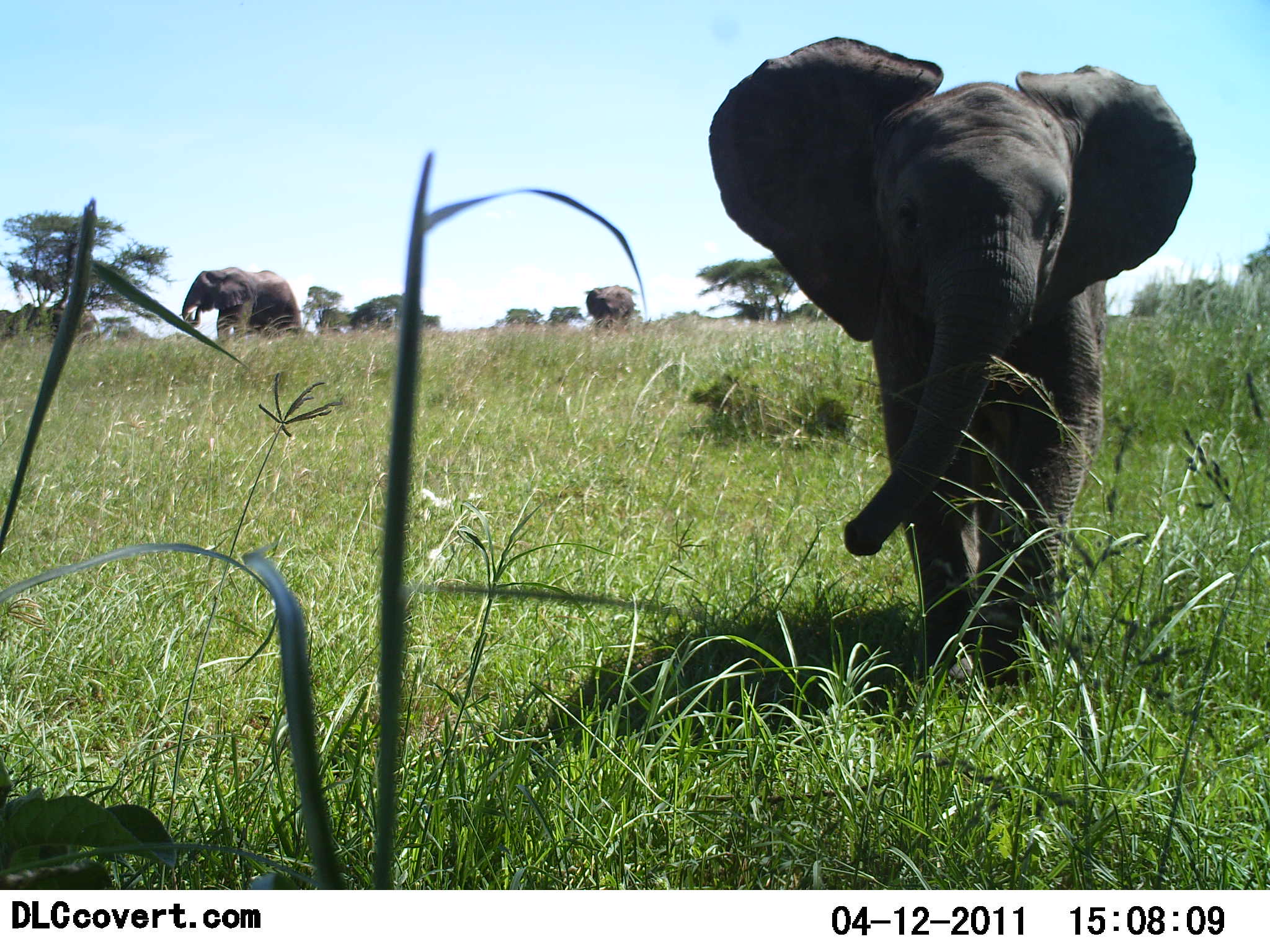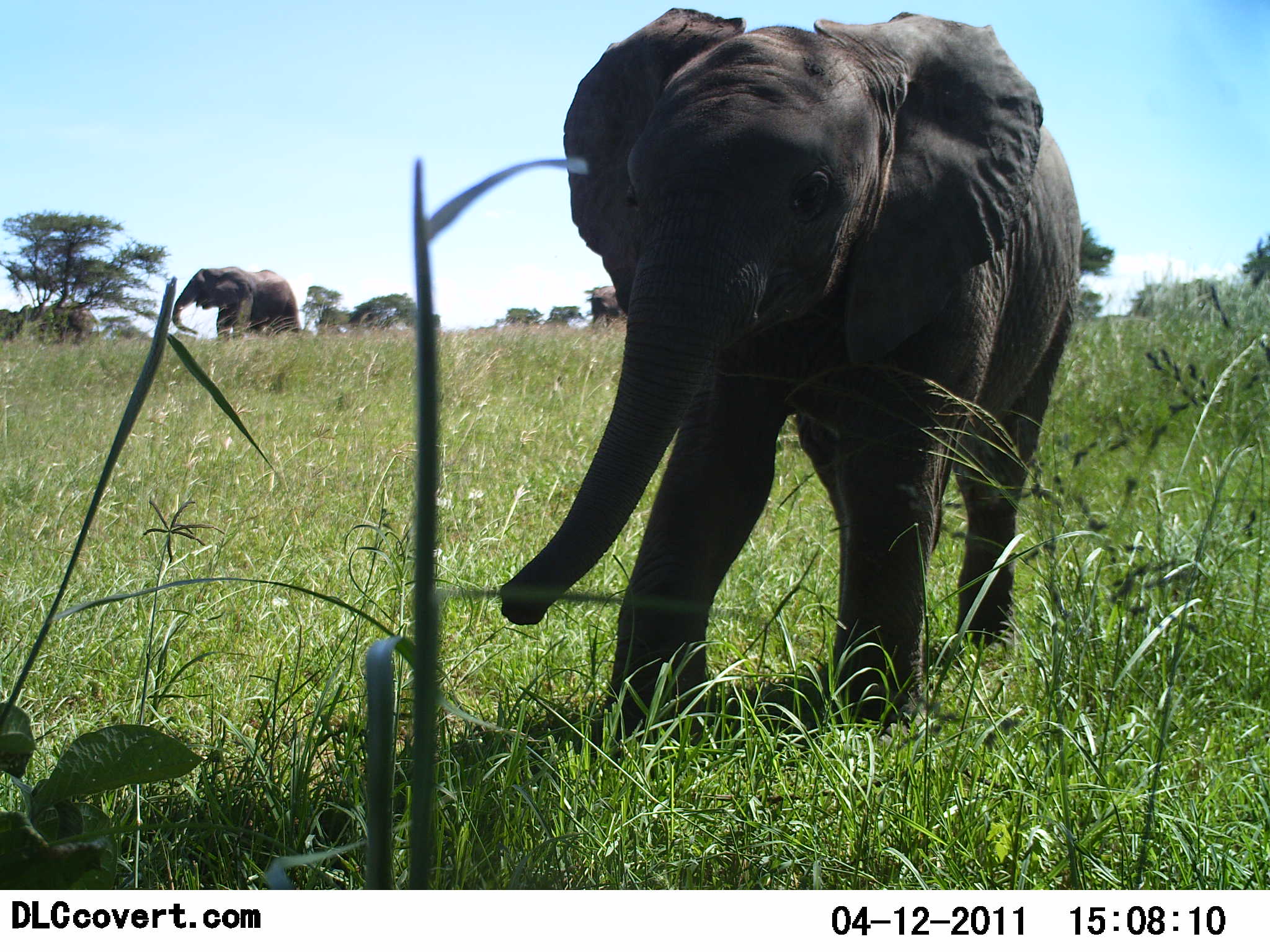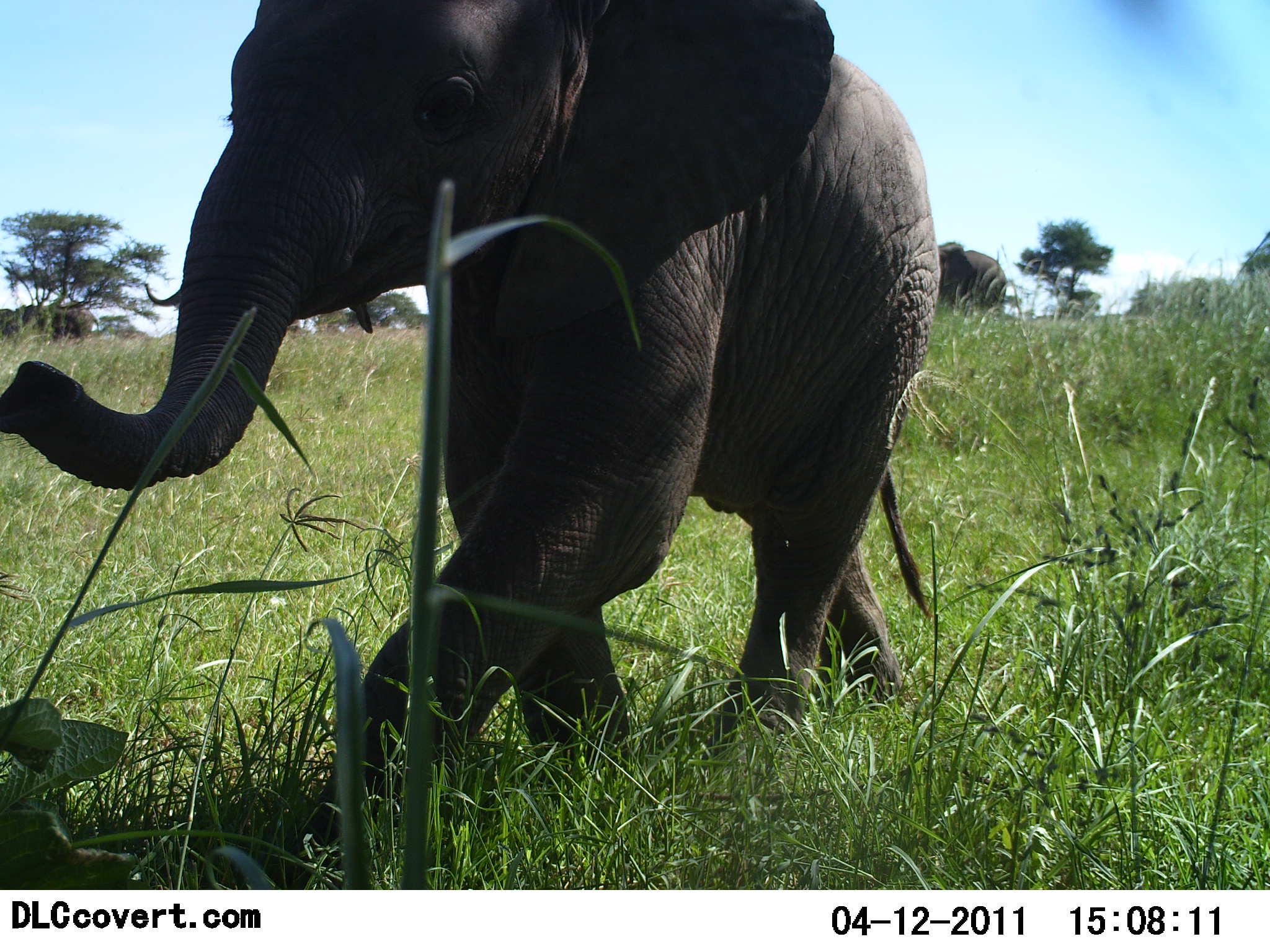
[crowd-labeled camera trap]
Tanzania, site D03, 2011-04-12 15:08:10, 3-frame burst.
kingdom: Animalia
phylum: Chordata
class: Mammalia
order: Proboscidea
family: Elephantidae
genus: Loxodonta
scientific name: Loxodonta africana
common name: african bush elephant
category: elephant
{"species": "elephant (african bush elephant) (Loxodonta africana)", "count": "3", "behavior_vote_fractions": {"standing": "33%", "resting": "0%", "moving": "83%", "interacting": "0%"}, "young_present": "25%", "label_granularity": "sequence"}